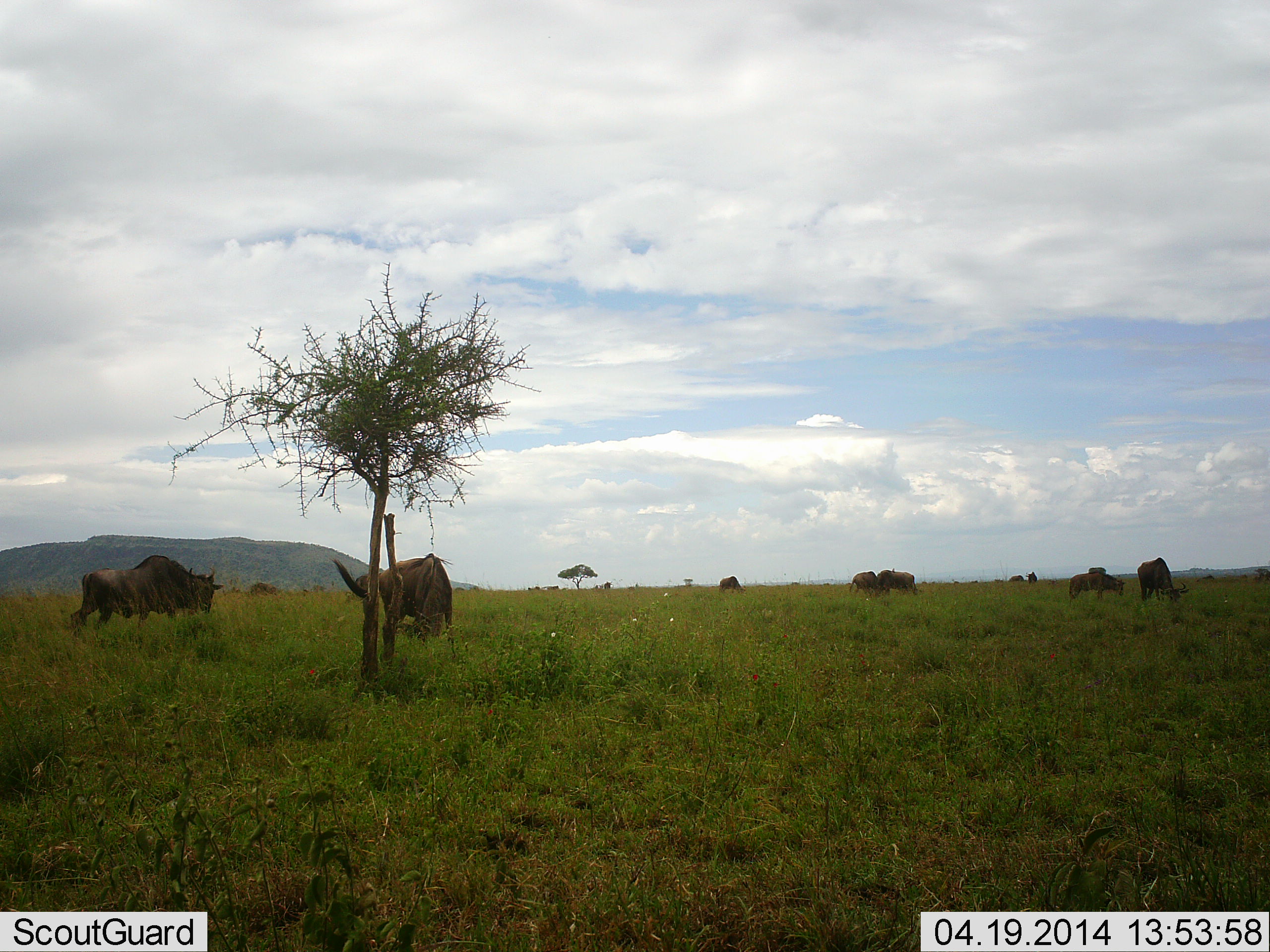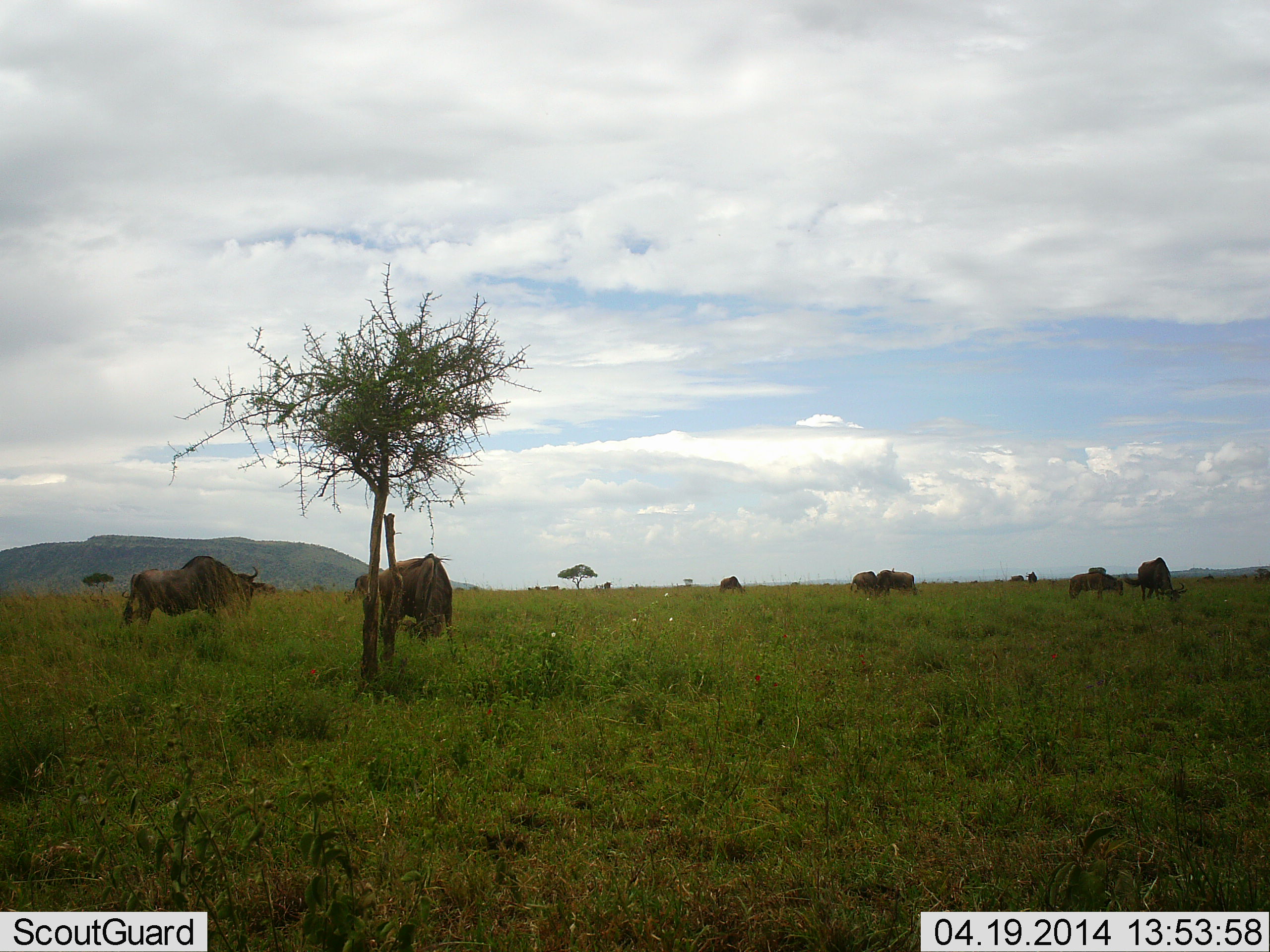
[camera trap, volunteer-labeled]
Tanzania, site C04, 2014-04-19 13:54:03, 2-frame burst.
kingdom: Animalia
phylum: Chordata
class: Mammalia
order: Artiodactyla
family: Bovidae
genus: Connochaetes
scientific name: Connochaetes taurinus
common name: blue wildebeest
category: wildebeest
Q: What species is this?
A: Wildebeest (blue wildebeest) (Connochaetes taurinus).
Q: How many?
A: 7.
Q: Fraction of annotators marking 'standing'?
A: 70%.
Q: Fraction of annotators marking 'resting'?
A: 0%.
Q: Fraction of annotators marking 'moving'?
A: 50%.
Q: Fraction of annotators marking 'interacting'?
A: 0%.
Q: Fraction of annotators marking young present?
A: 0%.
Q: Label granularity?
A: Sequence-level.